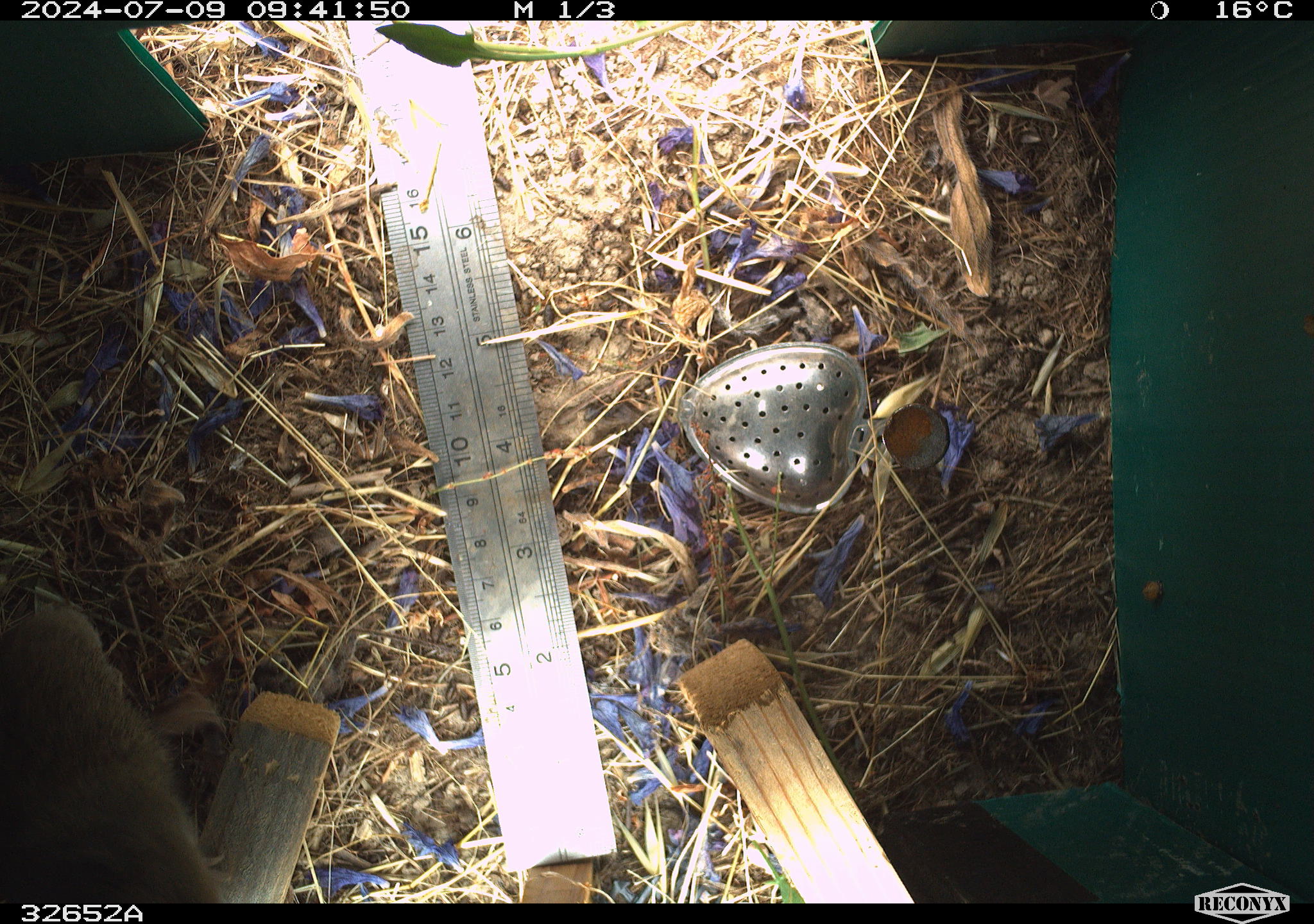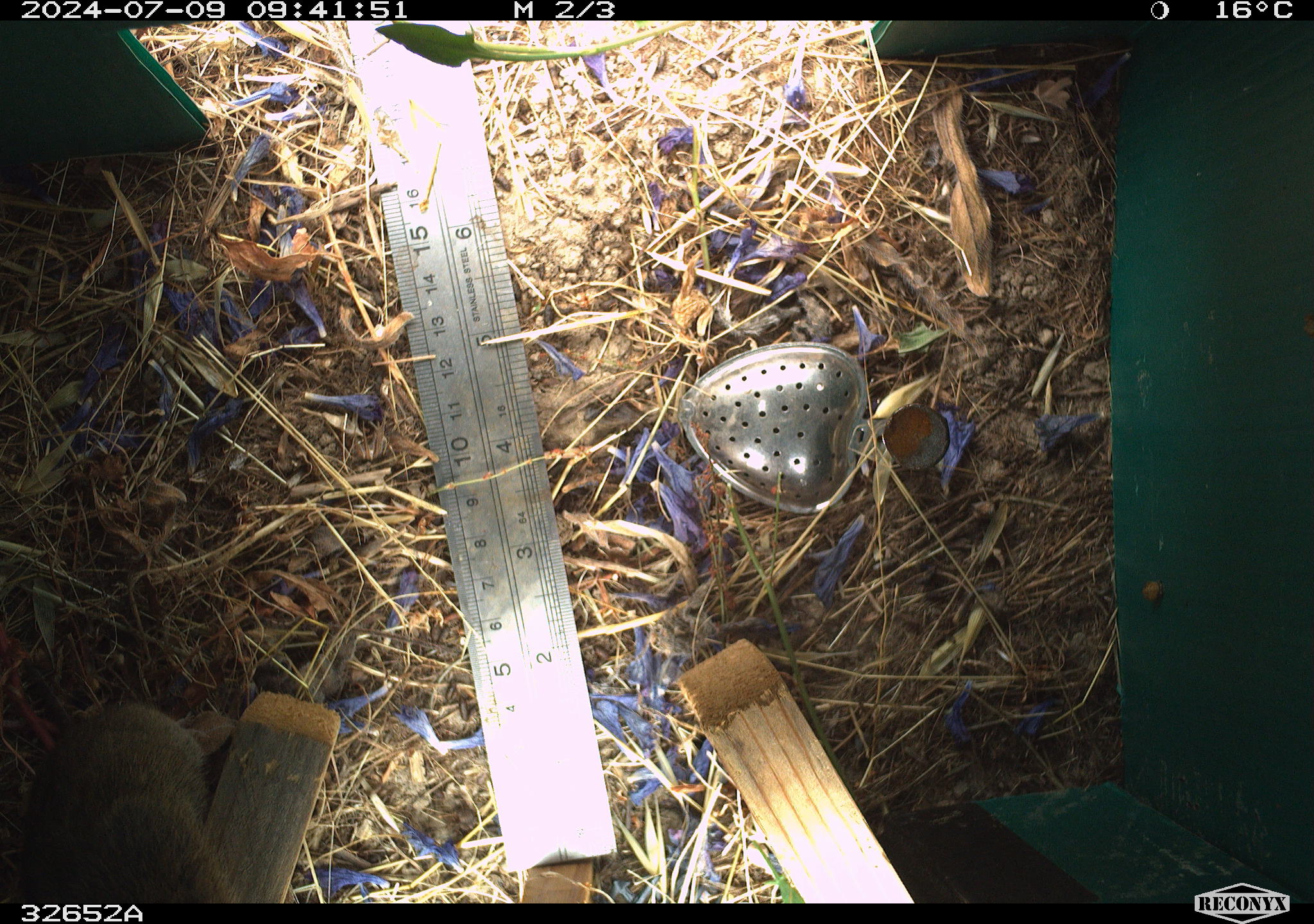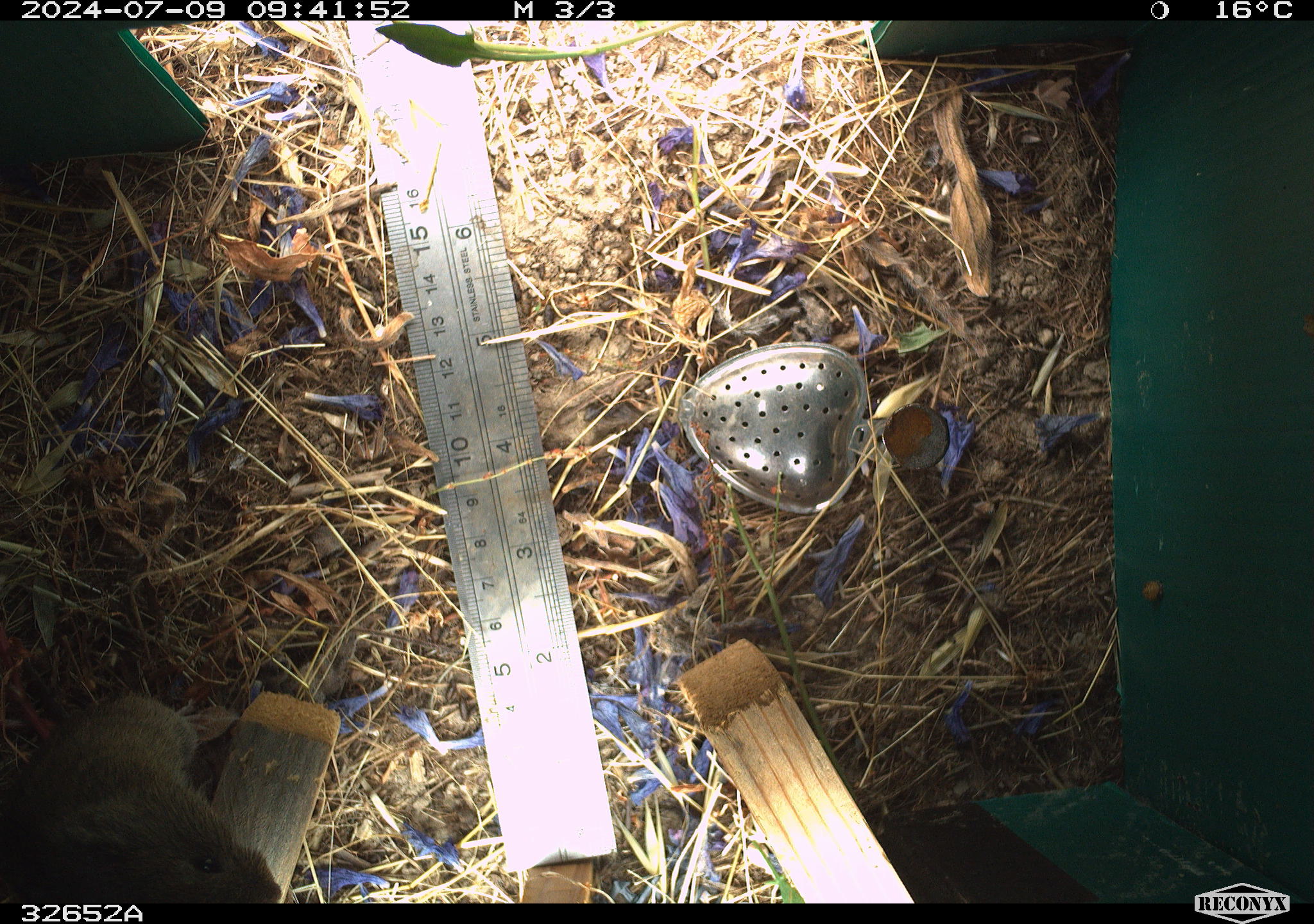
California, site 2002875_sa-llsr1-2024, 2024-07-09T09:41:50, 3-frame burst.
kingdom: Animalia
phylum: Chordata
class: Mammalia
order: Rodentia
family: Cricetidae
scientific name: Arvicolinae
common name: voles, lemmings, and muskrats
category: arvicolinae subfamily